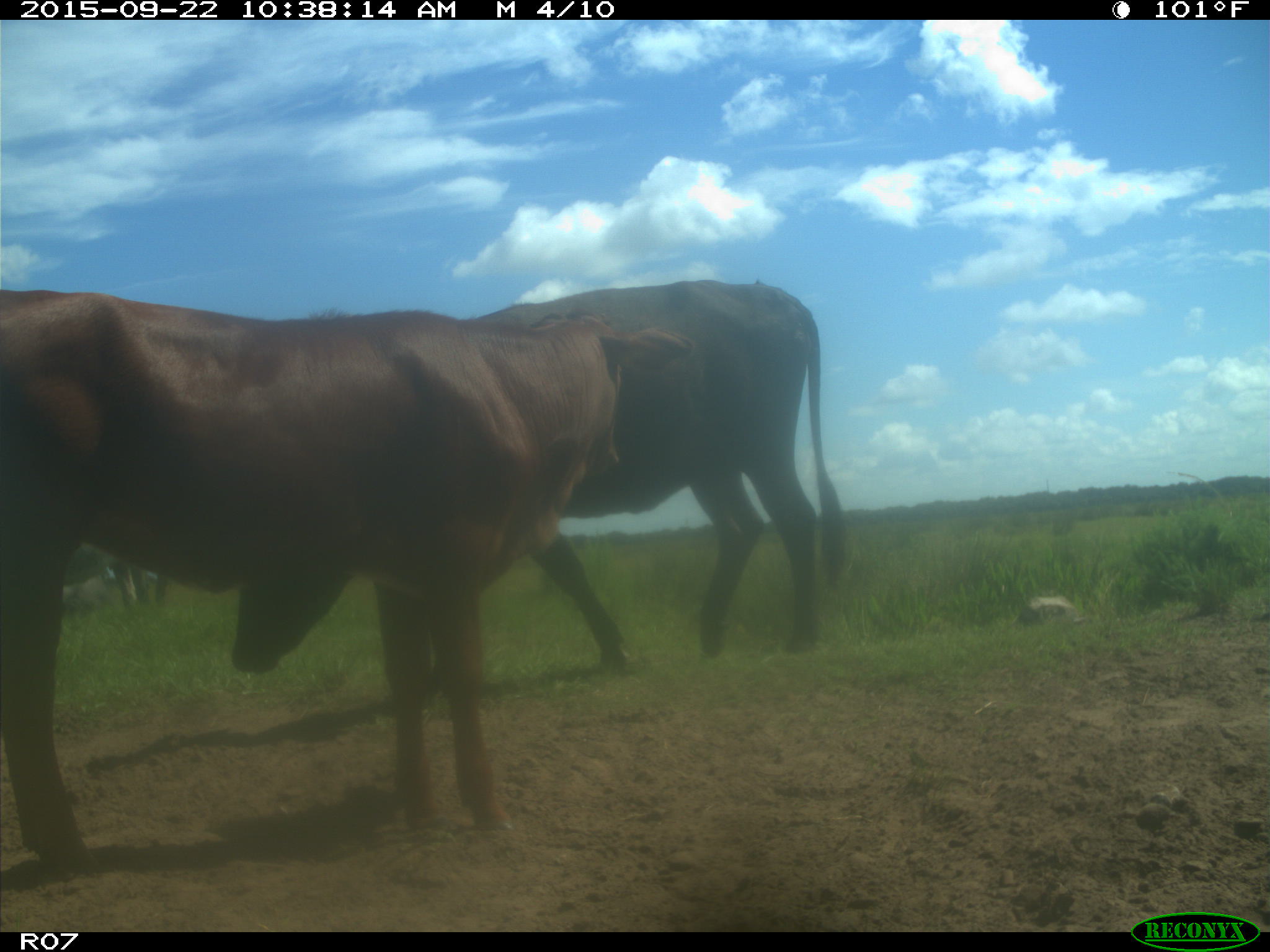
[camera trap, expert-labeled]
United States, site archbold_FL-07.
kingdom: Animalia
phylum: Chordata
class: Mammalia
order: Artiodactyla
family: Bovidae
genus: Bos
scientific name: Bos taurus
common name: domestic cow